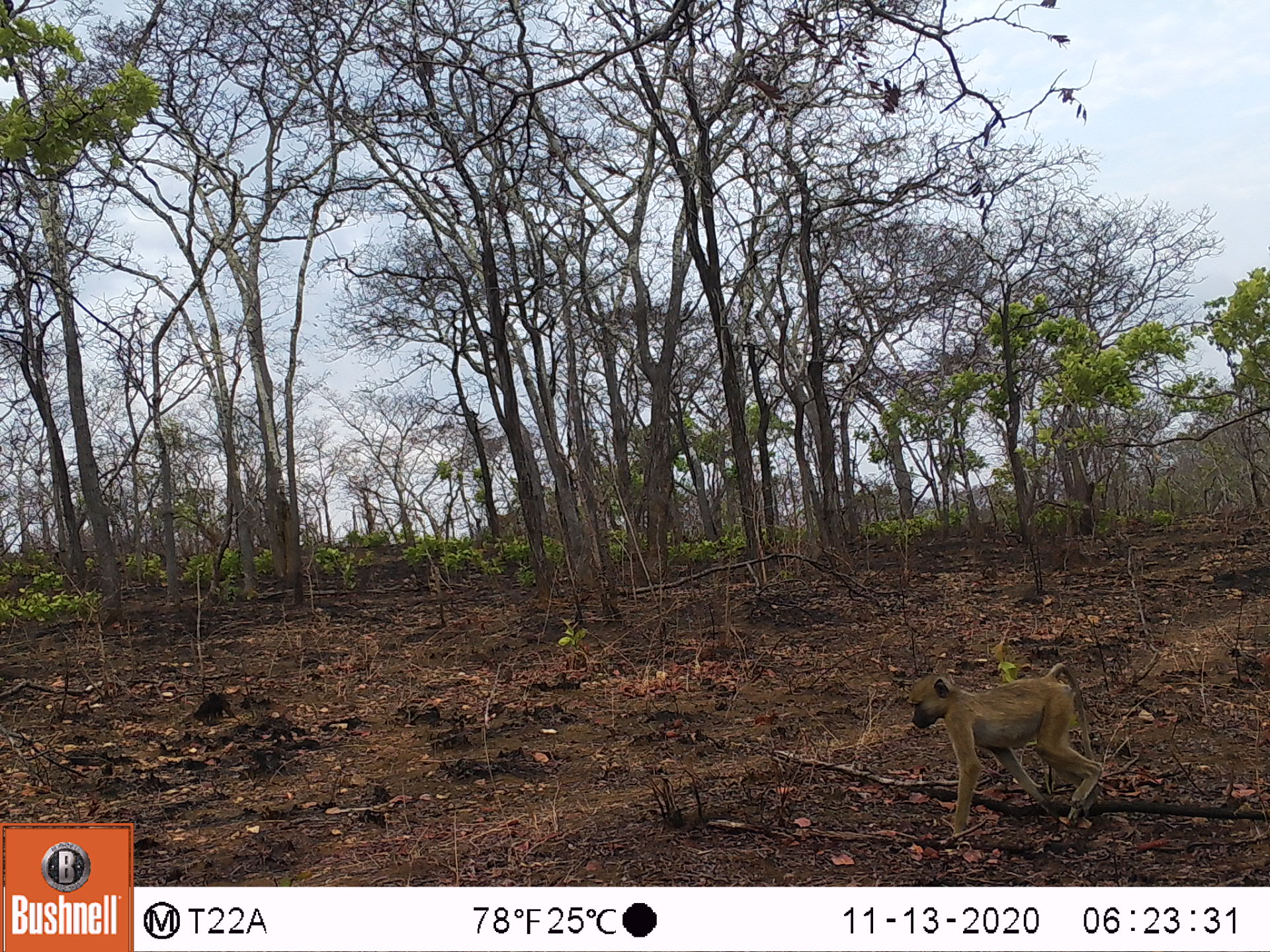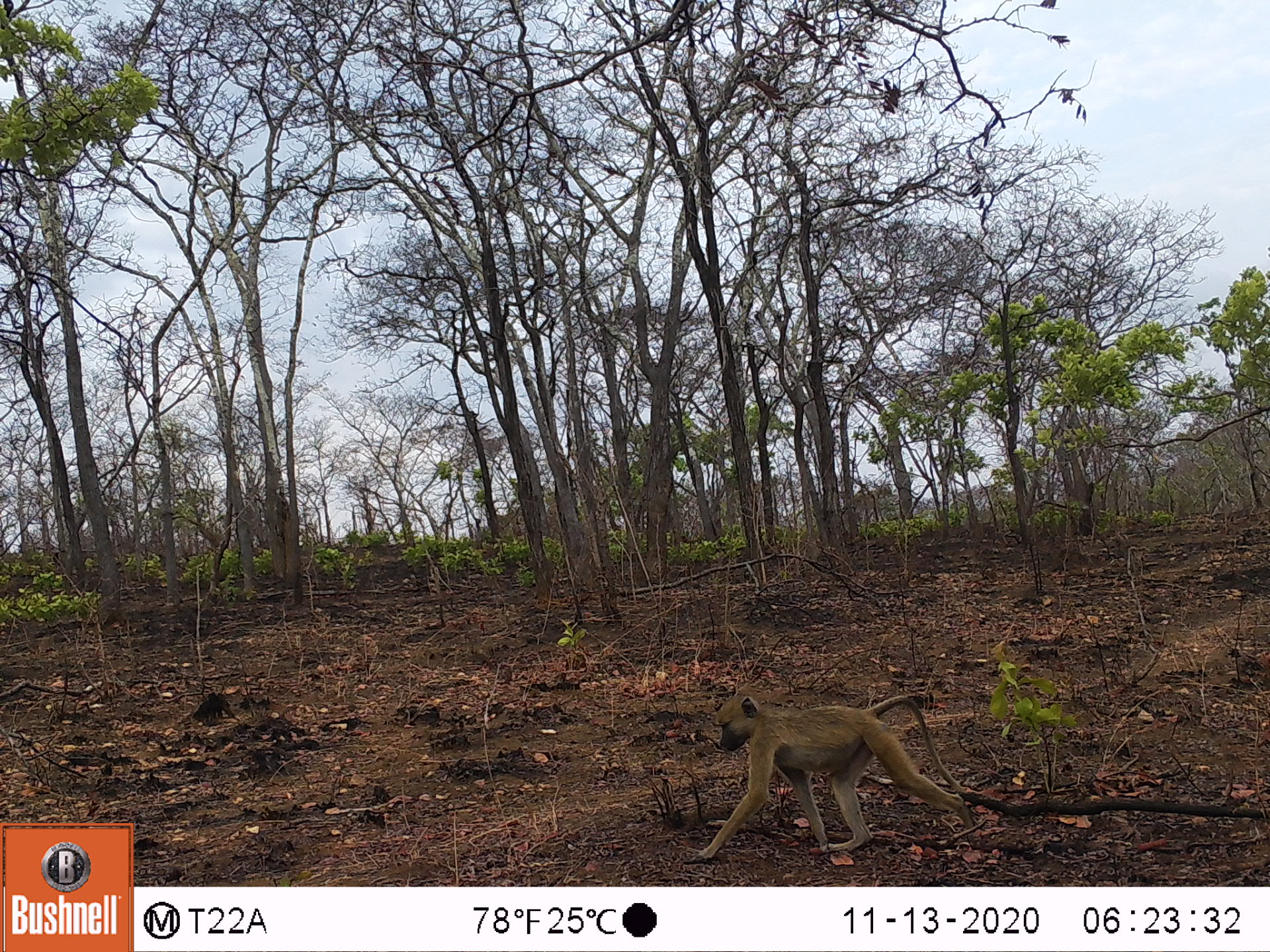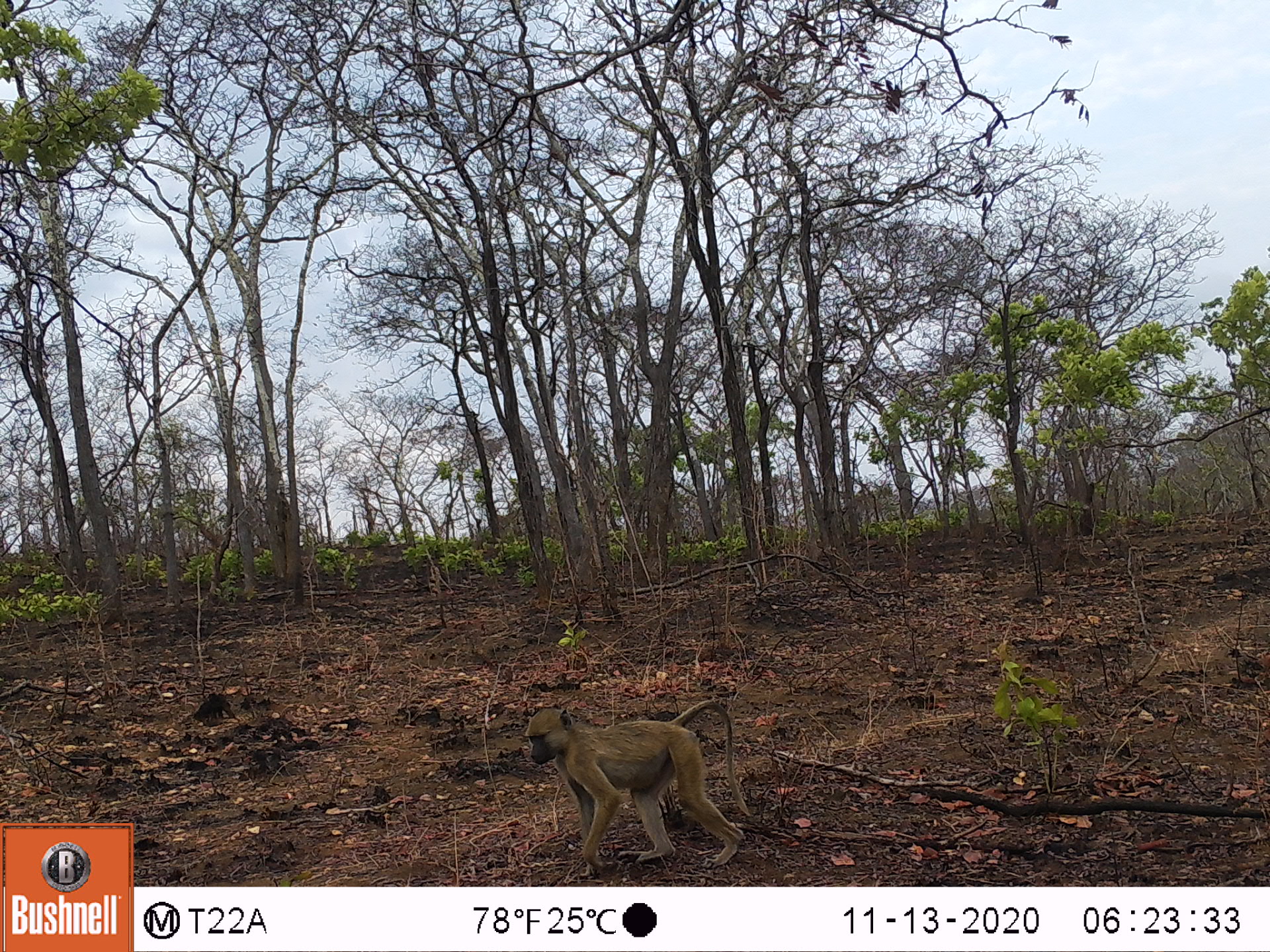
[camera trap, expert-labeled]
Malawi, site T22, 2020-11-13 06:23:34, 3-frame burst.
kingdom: Animalia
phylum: Chordata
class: Mammalia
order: Primates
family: Cercopithecidae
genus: Papio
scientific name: Papio cynocephalus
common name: yellow baboon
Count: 1.